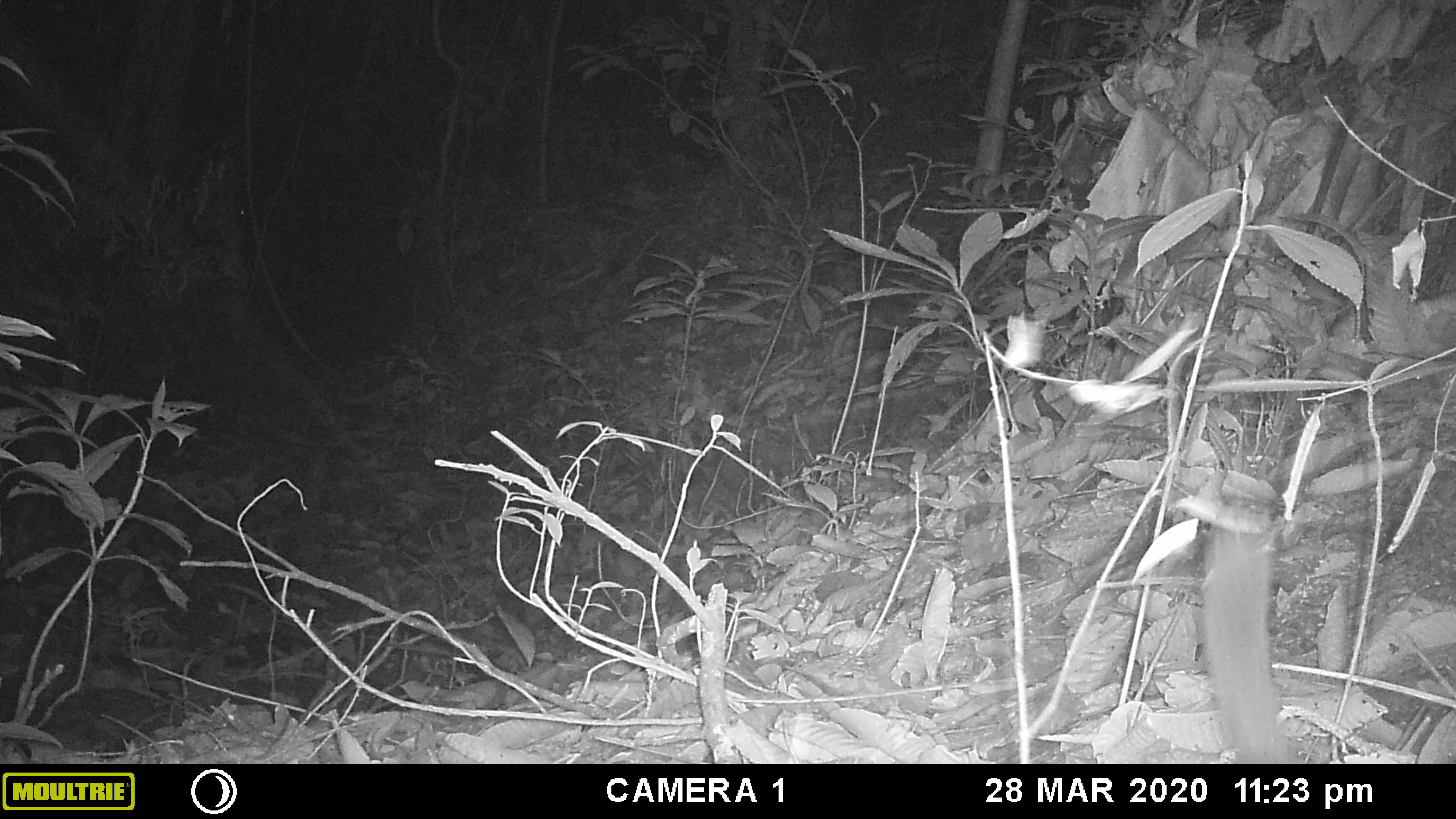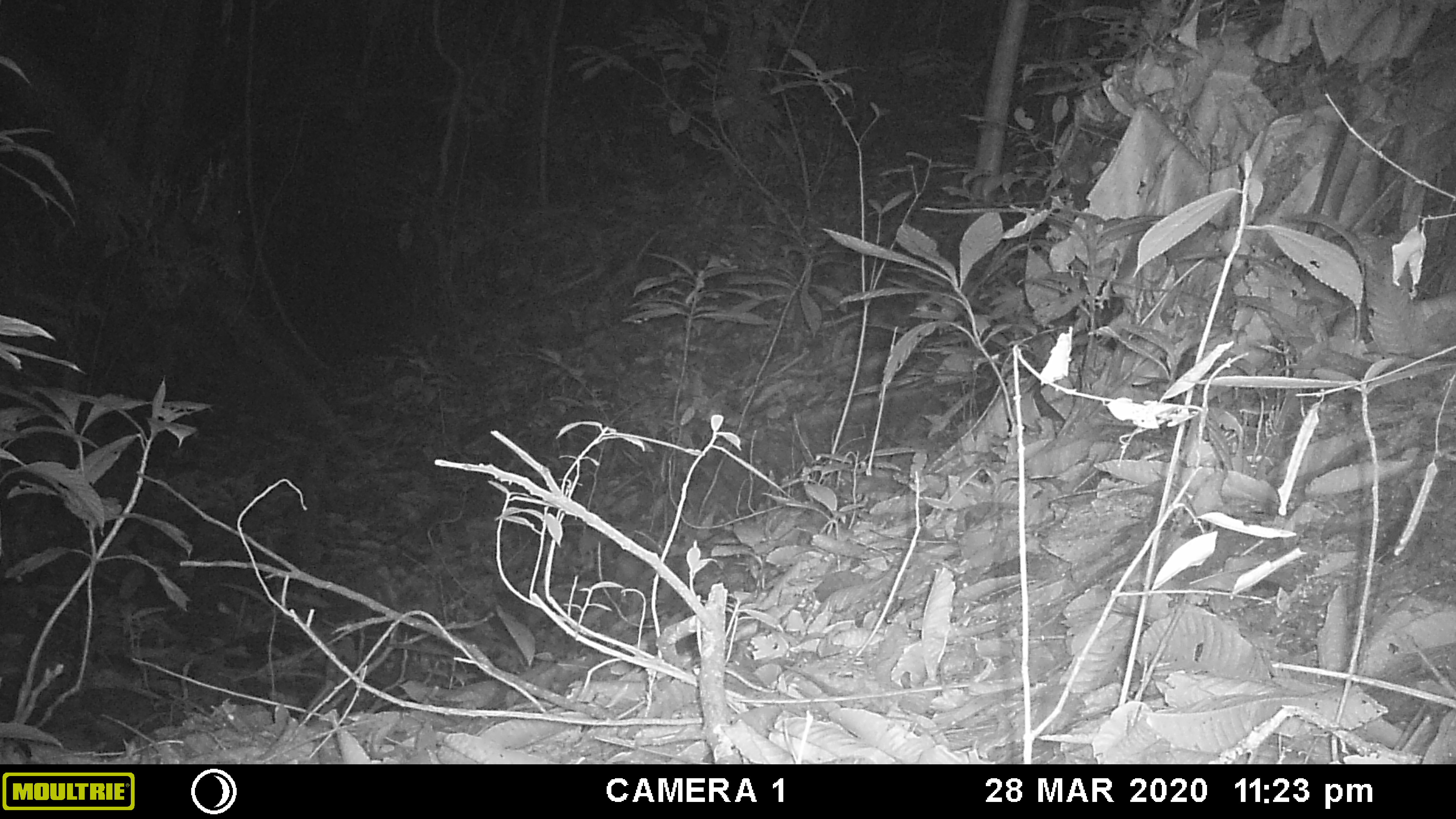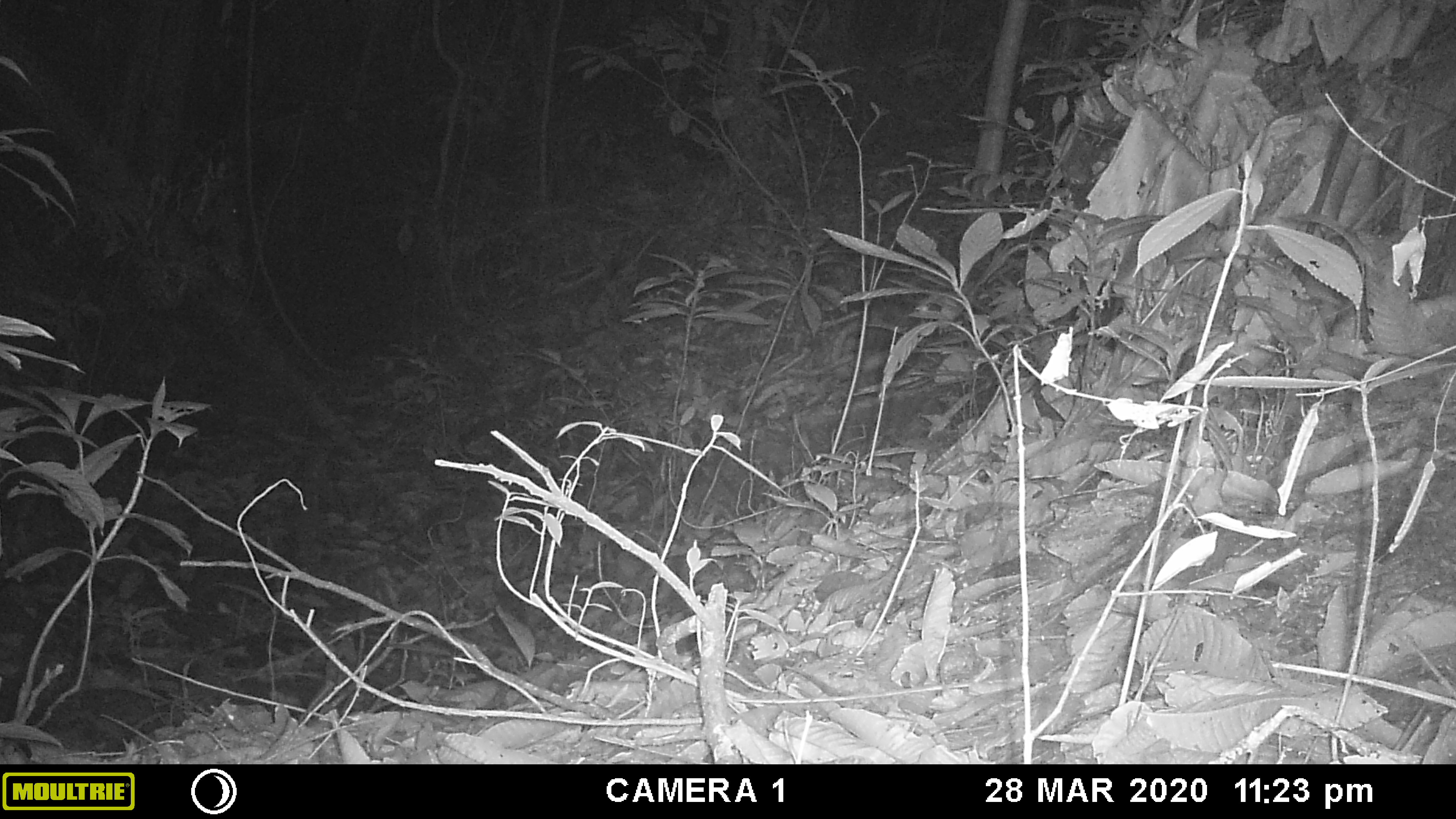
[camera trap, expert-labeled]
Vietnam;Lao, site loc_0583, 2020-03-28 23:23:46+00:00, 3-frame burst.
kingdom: Animalia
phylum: Chordata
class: Mammalia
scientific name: Mammalia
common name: mammal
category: unidentified small mammal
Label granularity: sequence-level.